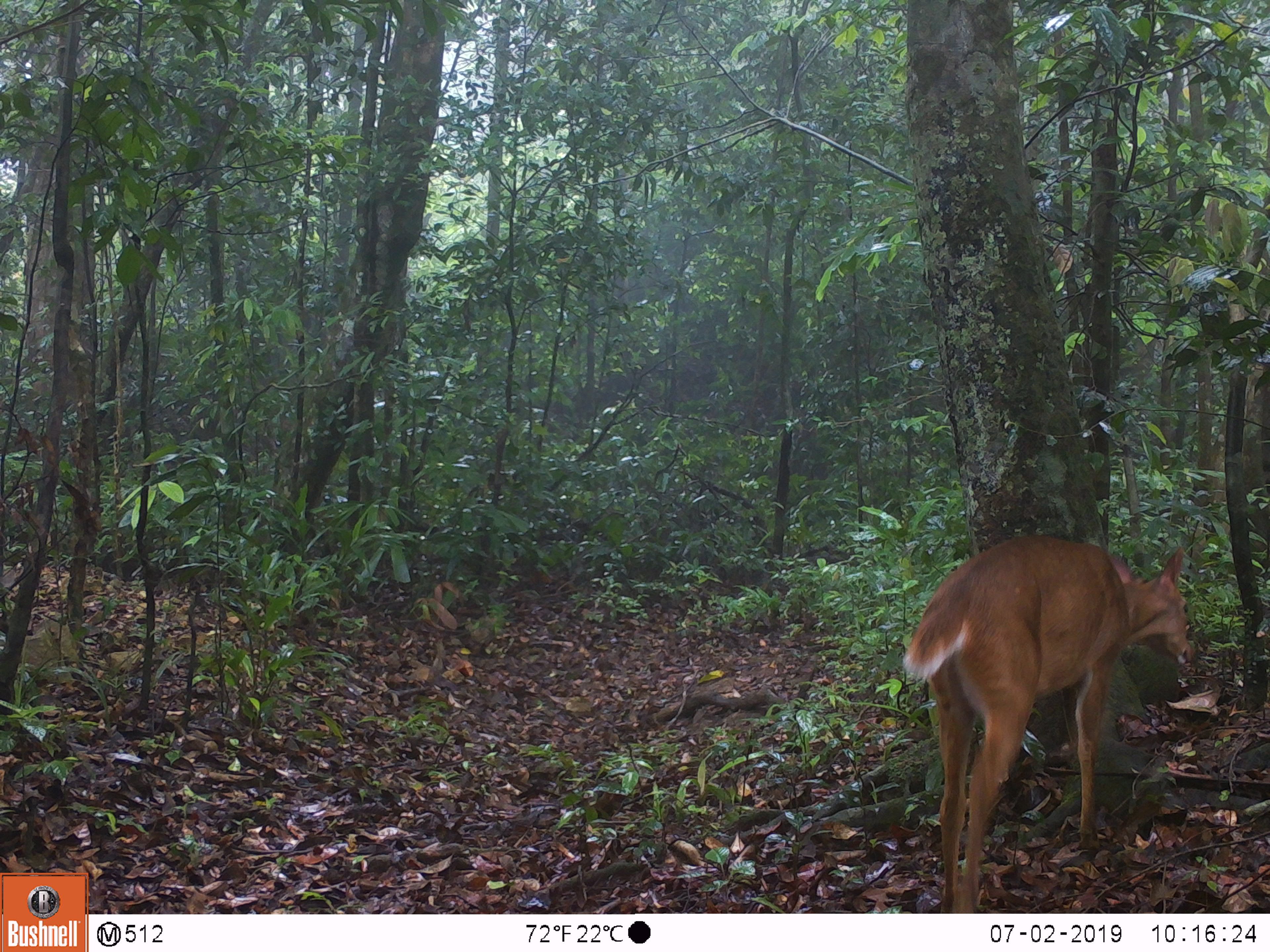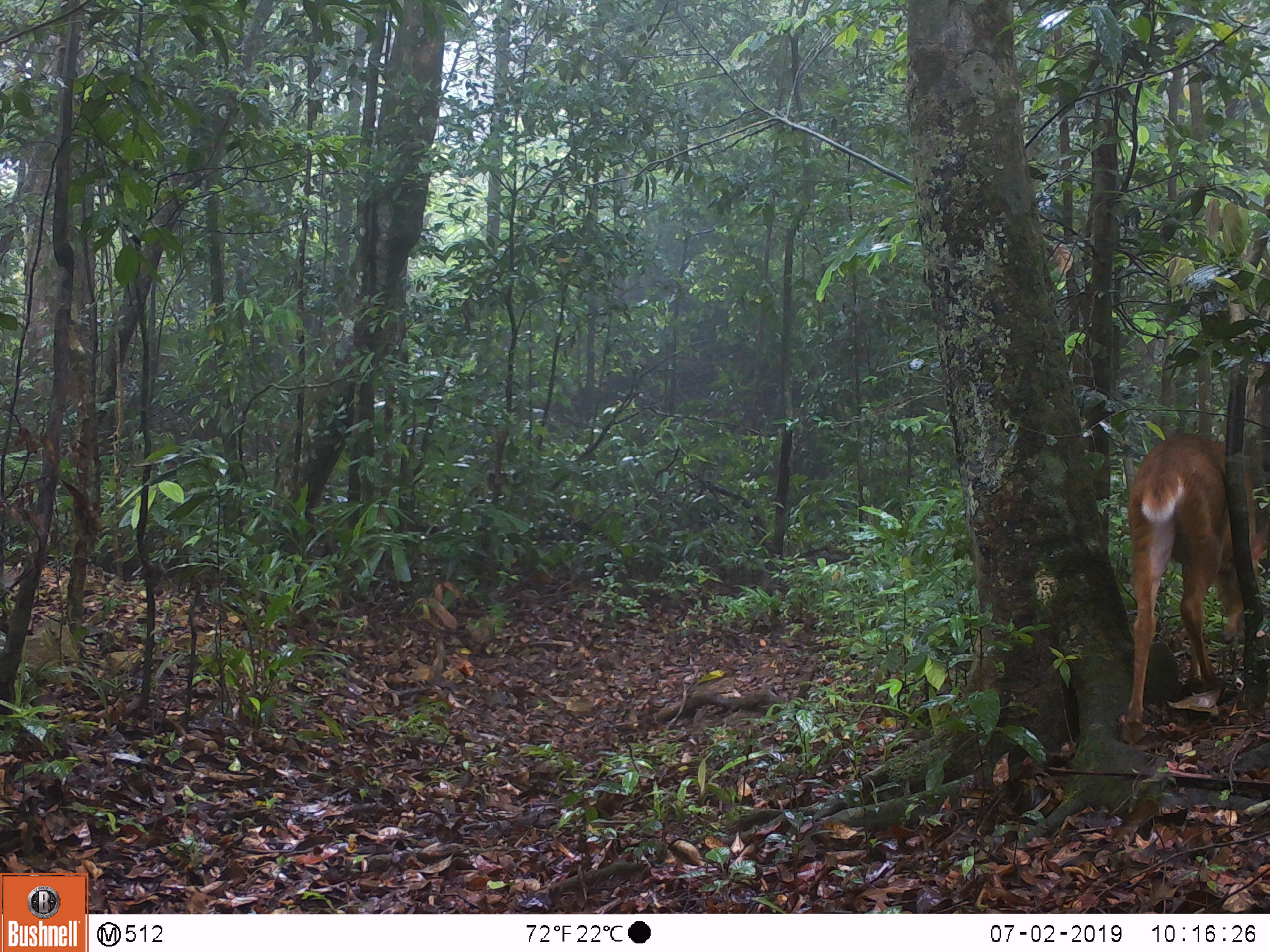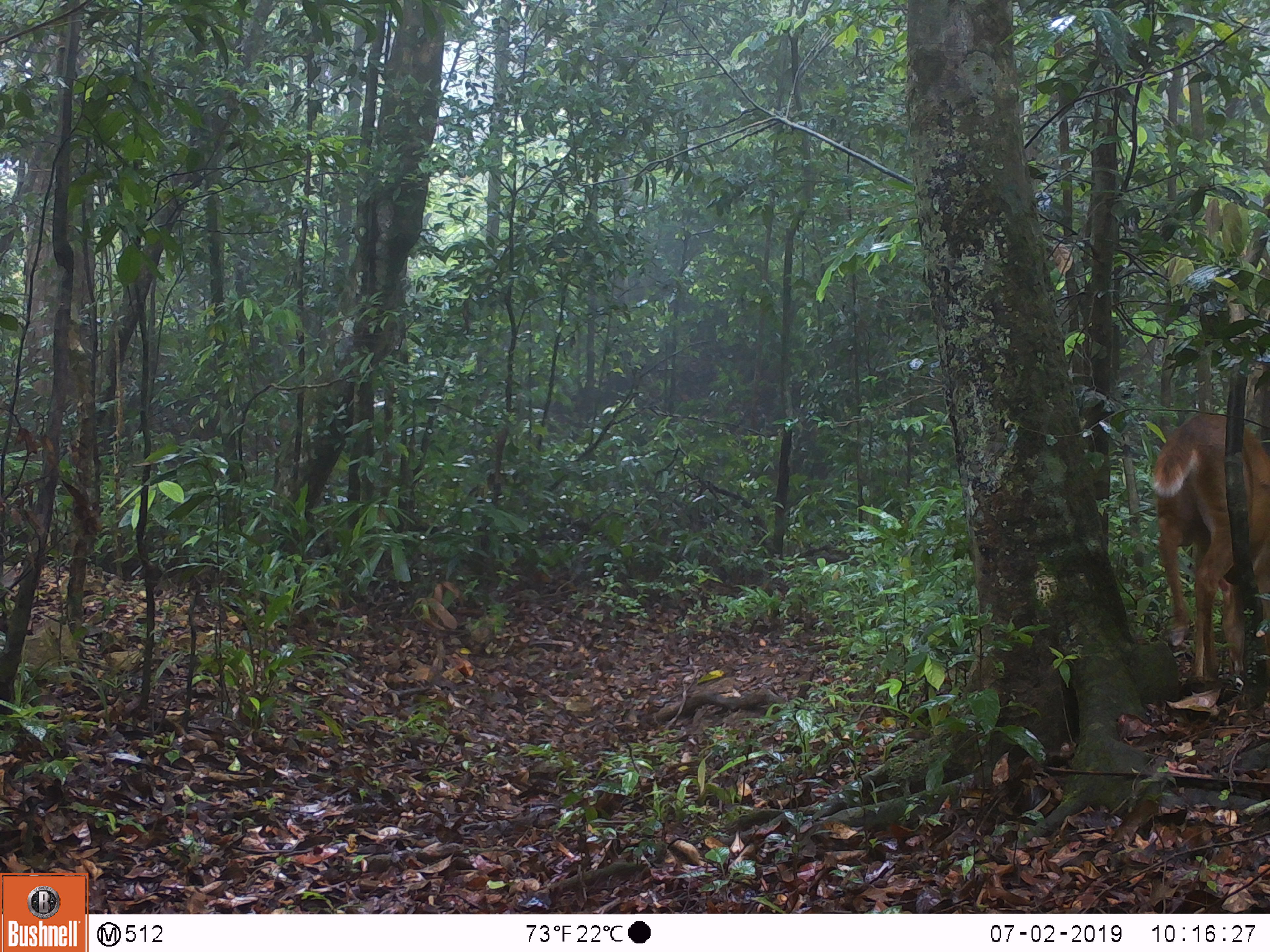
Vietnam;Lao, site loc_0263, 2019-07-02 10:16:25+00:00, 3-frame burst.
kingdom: Animalia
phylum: Chordata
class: Mammalia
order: Artiodactyla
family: Cervidae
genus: Muntiacus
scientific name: Muntiacus vuquangensis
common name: large-antlered muntjac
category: large antlered muntjac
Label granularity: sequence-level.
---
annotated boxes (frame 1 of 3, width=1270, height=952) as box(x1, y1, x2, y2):
large antlered muntjac: box(901, 534, 1193, 913)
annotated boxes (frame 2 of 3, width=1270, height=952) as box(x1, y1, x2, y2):
large antlered muntjac: box(1121, 432, 1270, 743)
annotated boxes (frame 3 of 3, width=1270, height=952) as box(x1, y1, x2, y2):
large antlered muntjac: box(1150, 411, 1270, 689)